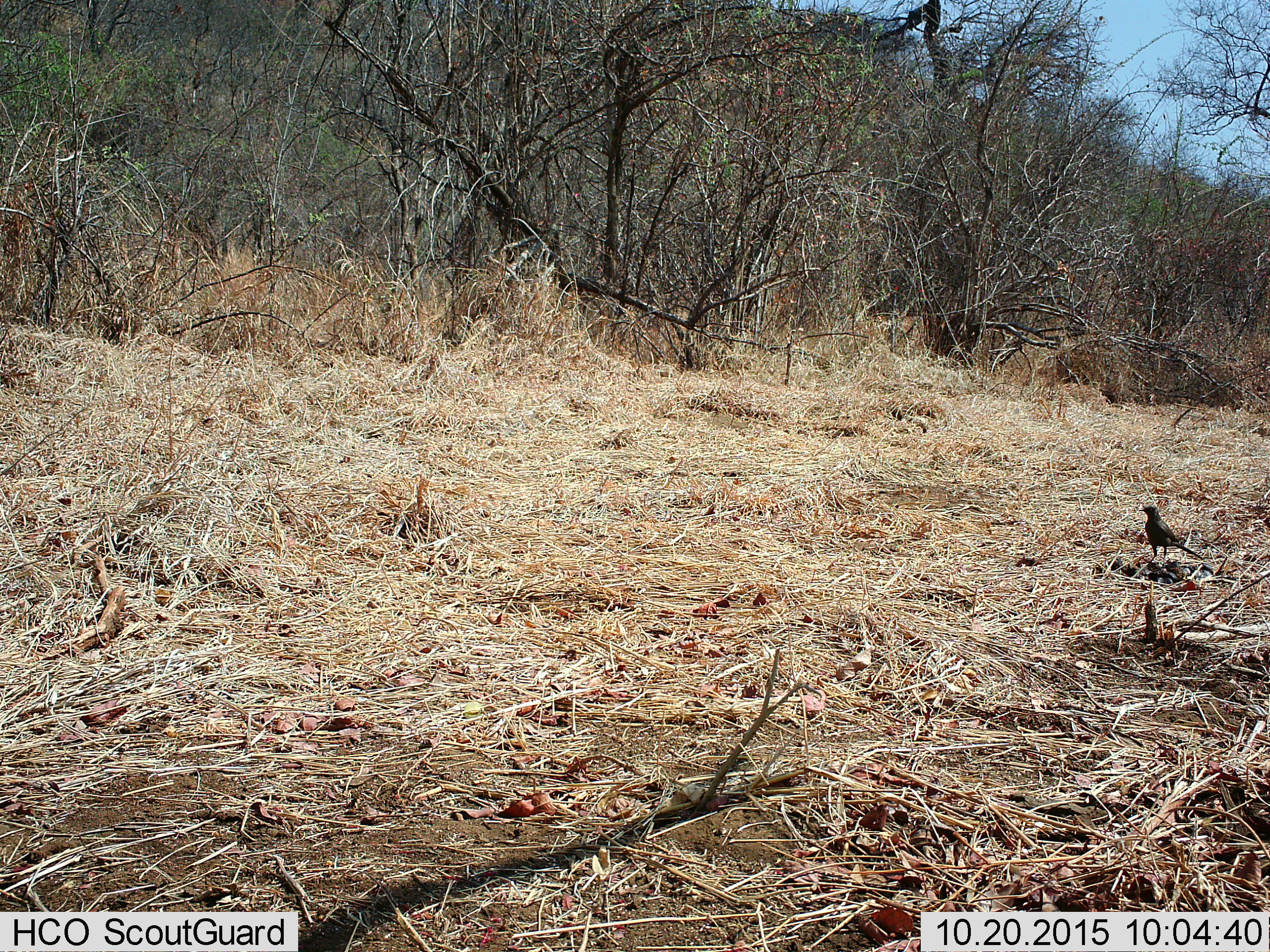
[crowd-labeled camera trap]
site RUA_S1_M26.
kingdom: Animalia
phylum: Chordata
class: Aves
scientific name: Aves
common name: bird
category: birdother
Birdother (bird) (Aves), count 1. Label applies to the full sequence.